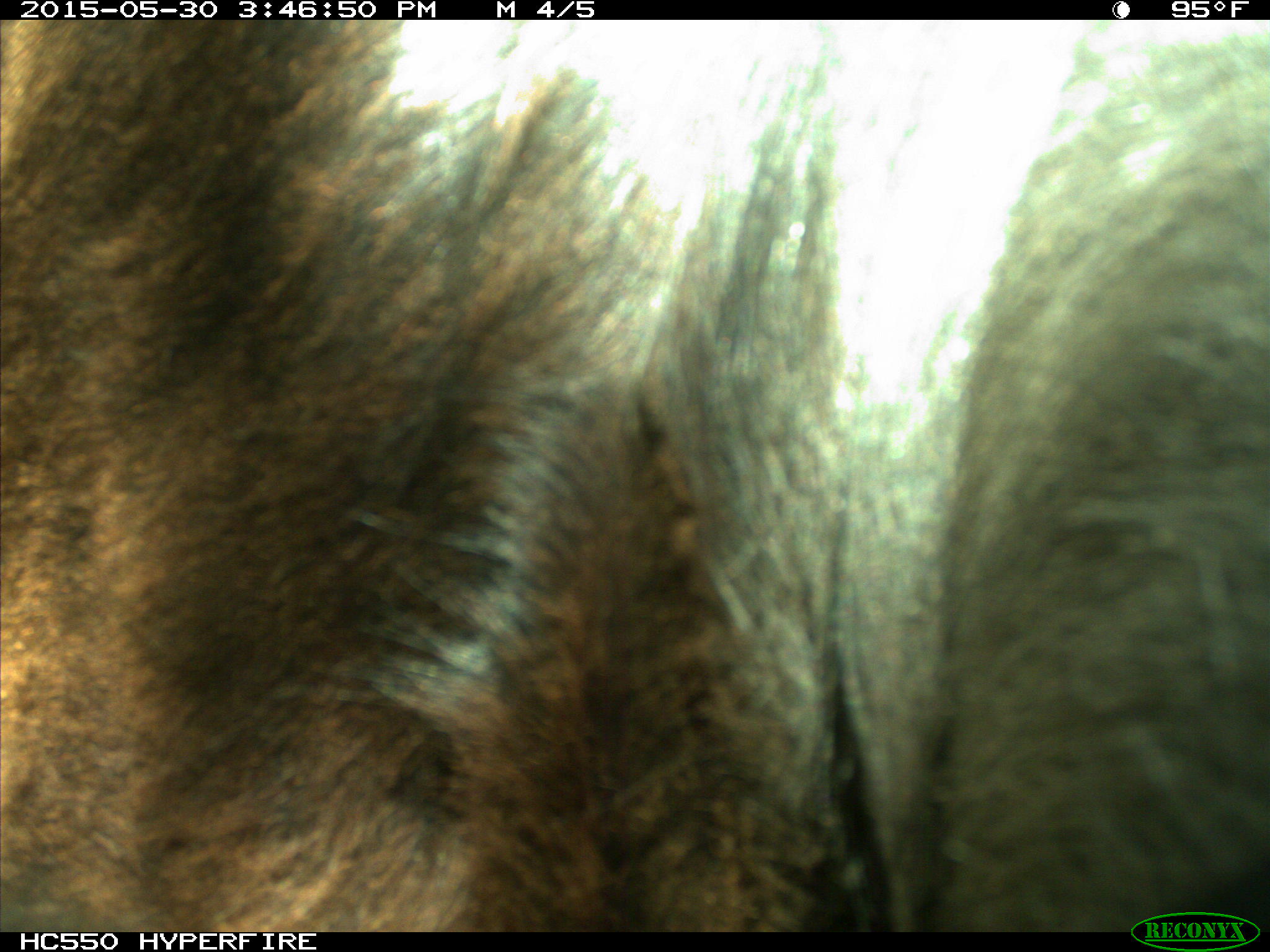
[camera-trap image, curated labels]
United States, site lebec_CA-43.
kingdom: Animalia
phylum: Chordata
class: Mammalia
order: Artiodactyla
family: Bovidae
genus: Bos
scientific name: Bos taurus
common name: domestic cow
Bos taurus (domestic cow).